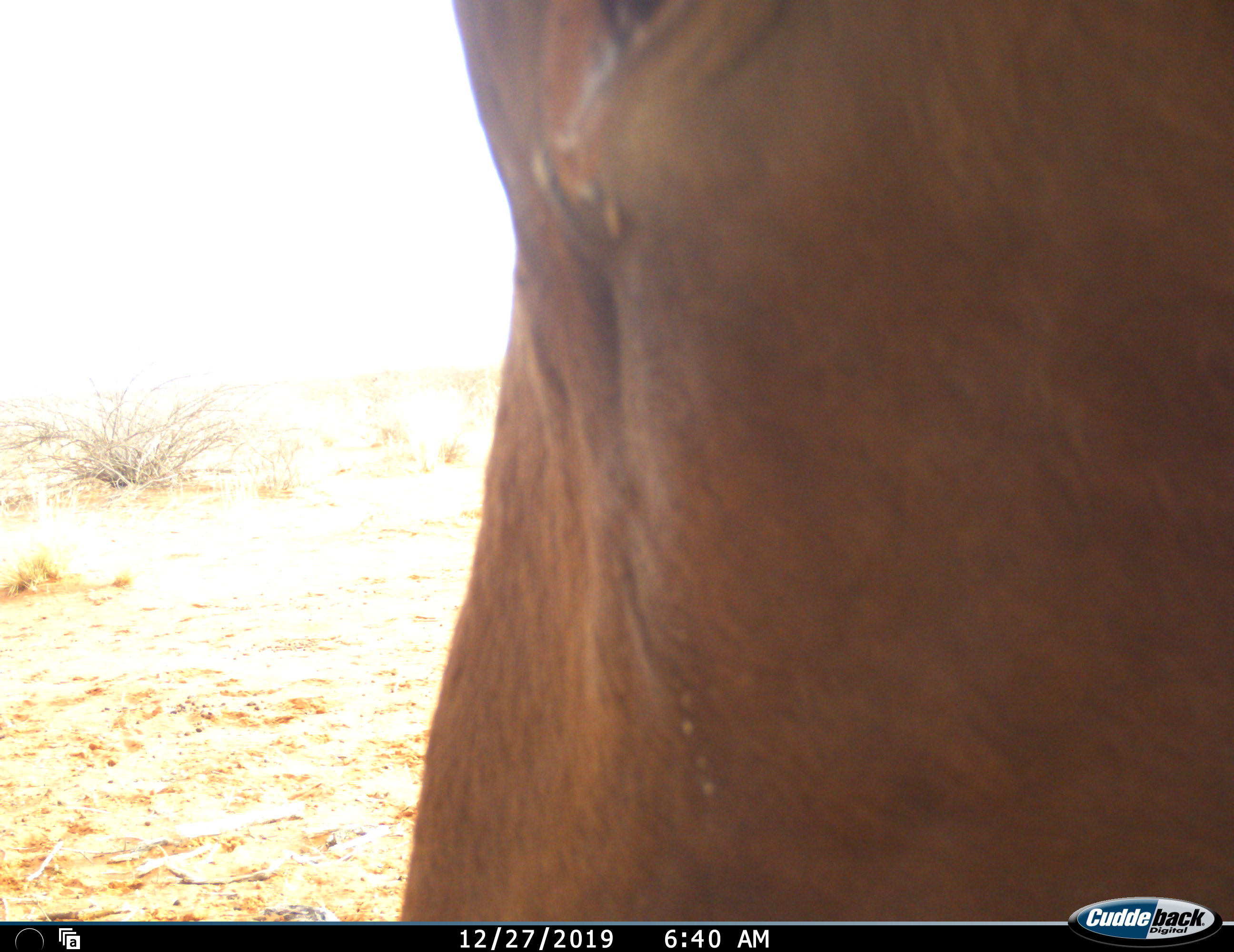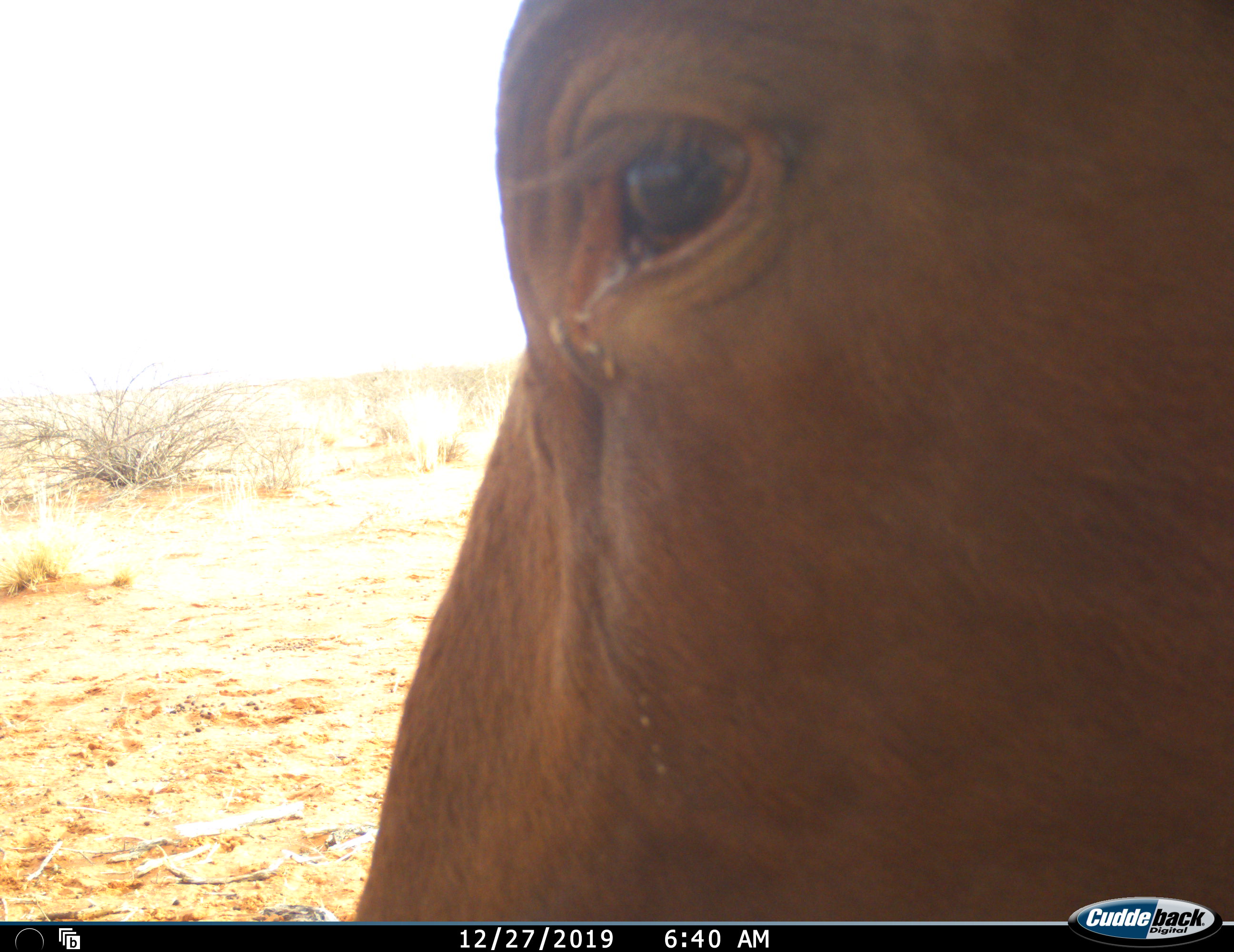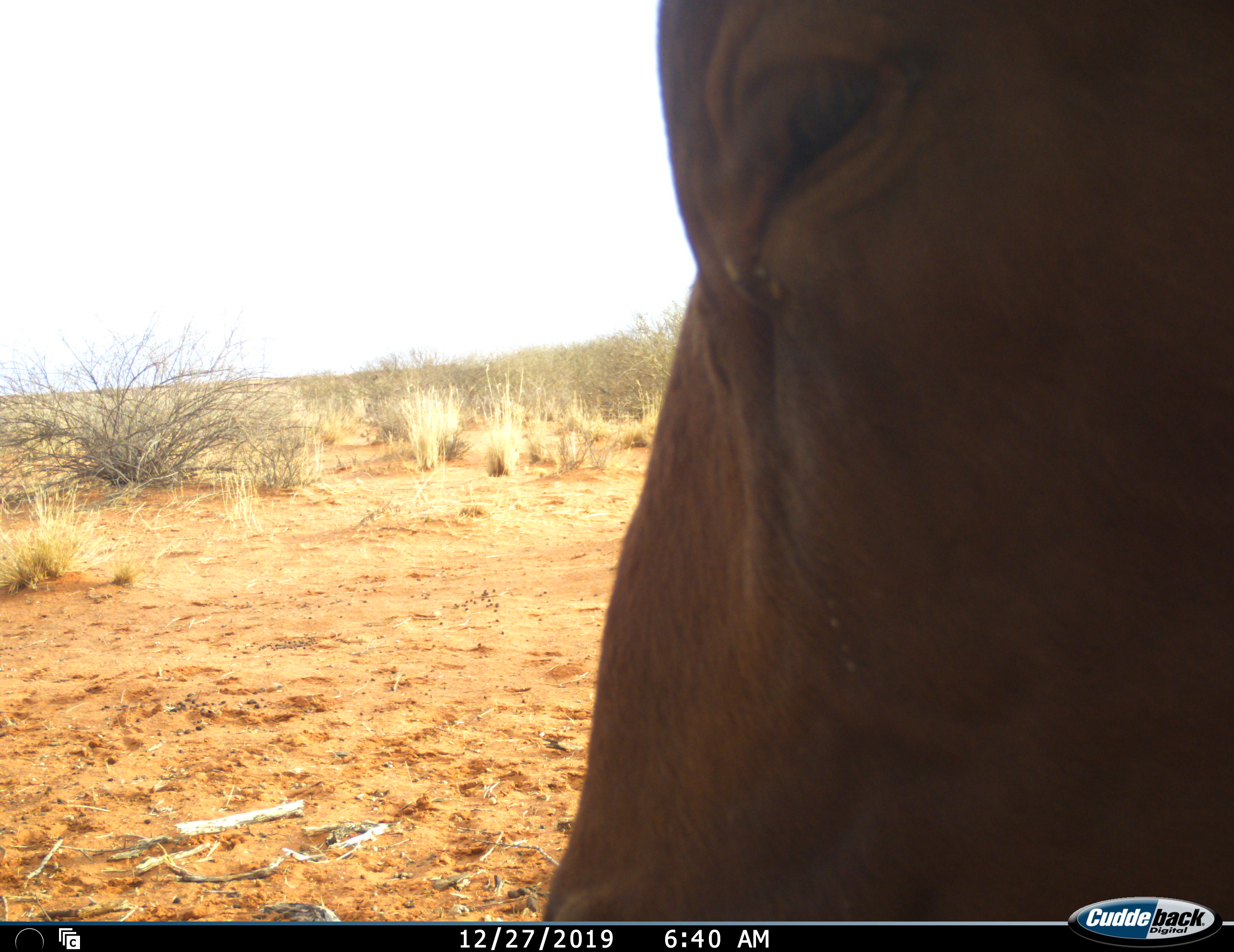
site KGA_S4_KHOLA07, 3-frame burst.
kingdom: Animalia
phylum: Chordata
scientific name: Vertebrata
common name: domestic animal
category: domesticanimal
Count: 1.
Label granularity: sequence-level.